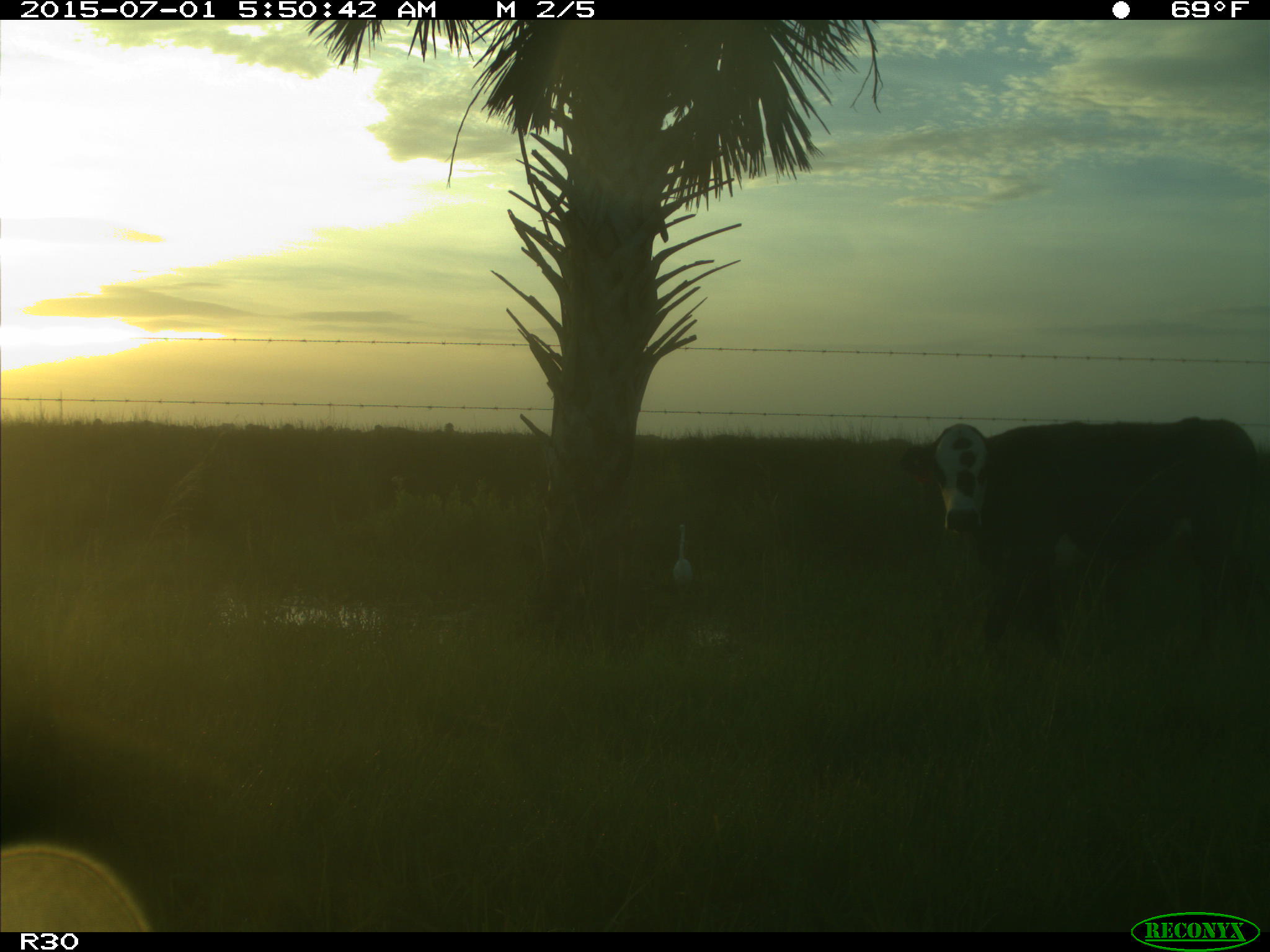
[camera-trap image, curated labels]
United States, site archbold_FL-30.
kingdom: Animalia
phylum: Chordata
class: Mammalia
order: Artiodactyla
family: Bovidae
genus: Bos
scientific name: Bos taurus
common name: domestic cow